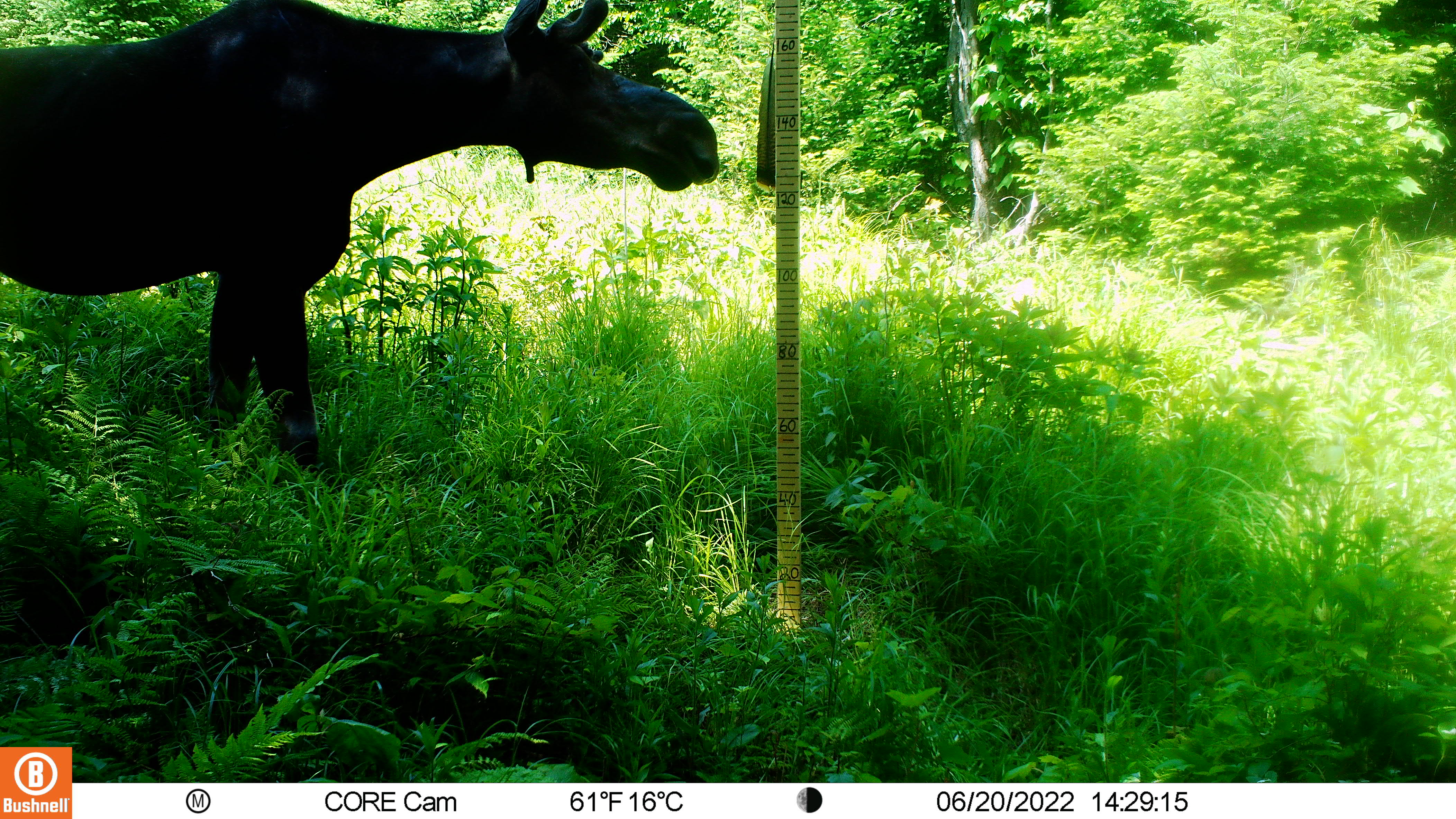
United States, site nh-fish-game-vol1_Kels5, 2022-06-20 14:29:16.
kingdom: Animalia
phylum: Chordata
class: Mammalia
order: Artiodactyla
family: Cervidae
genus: Alces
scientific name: Alces alces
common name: moose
Moose (Alces alces).